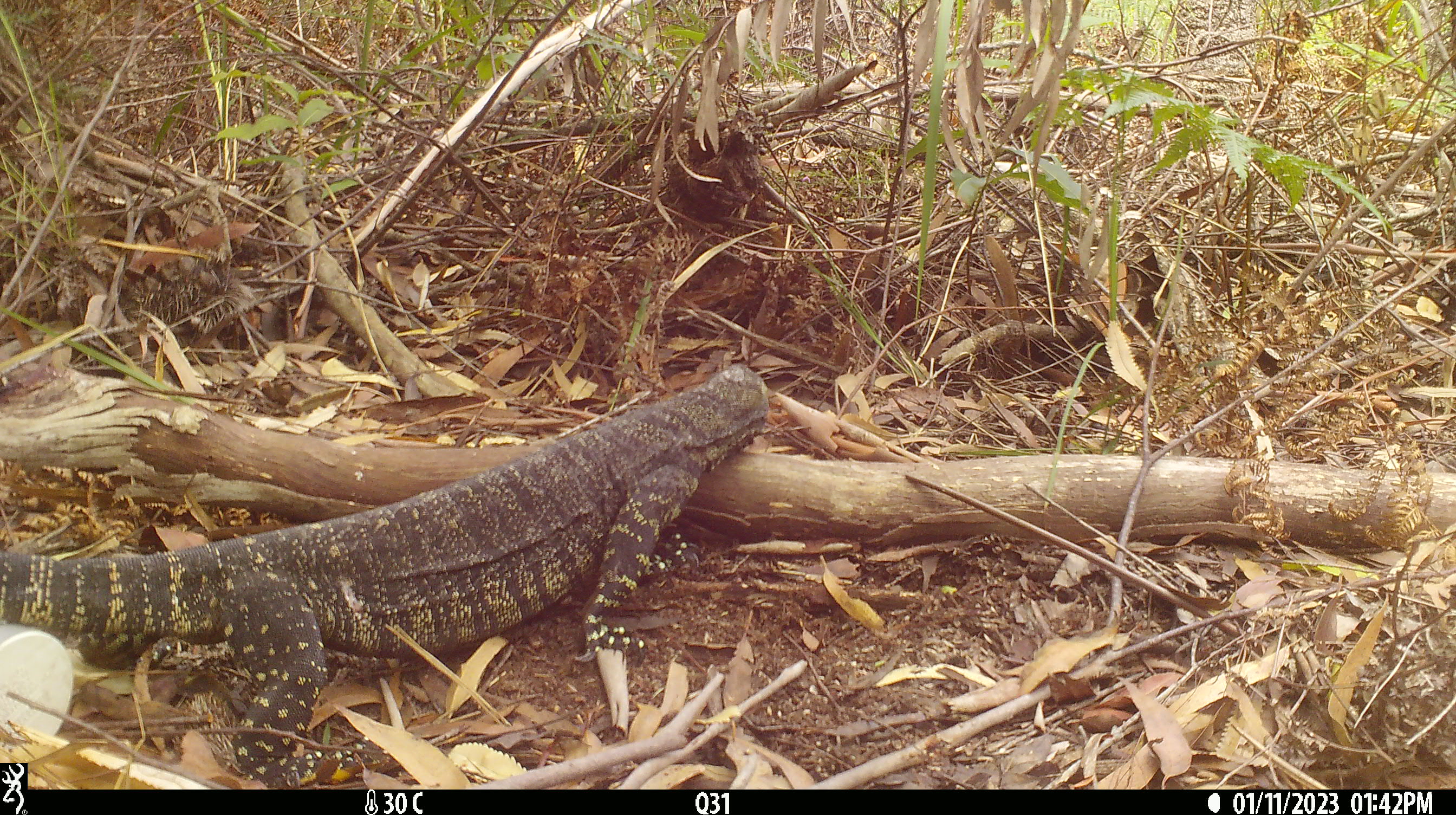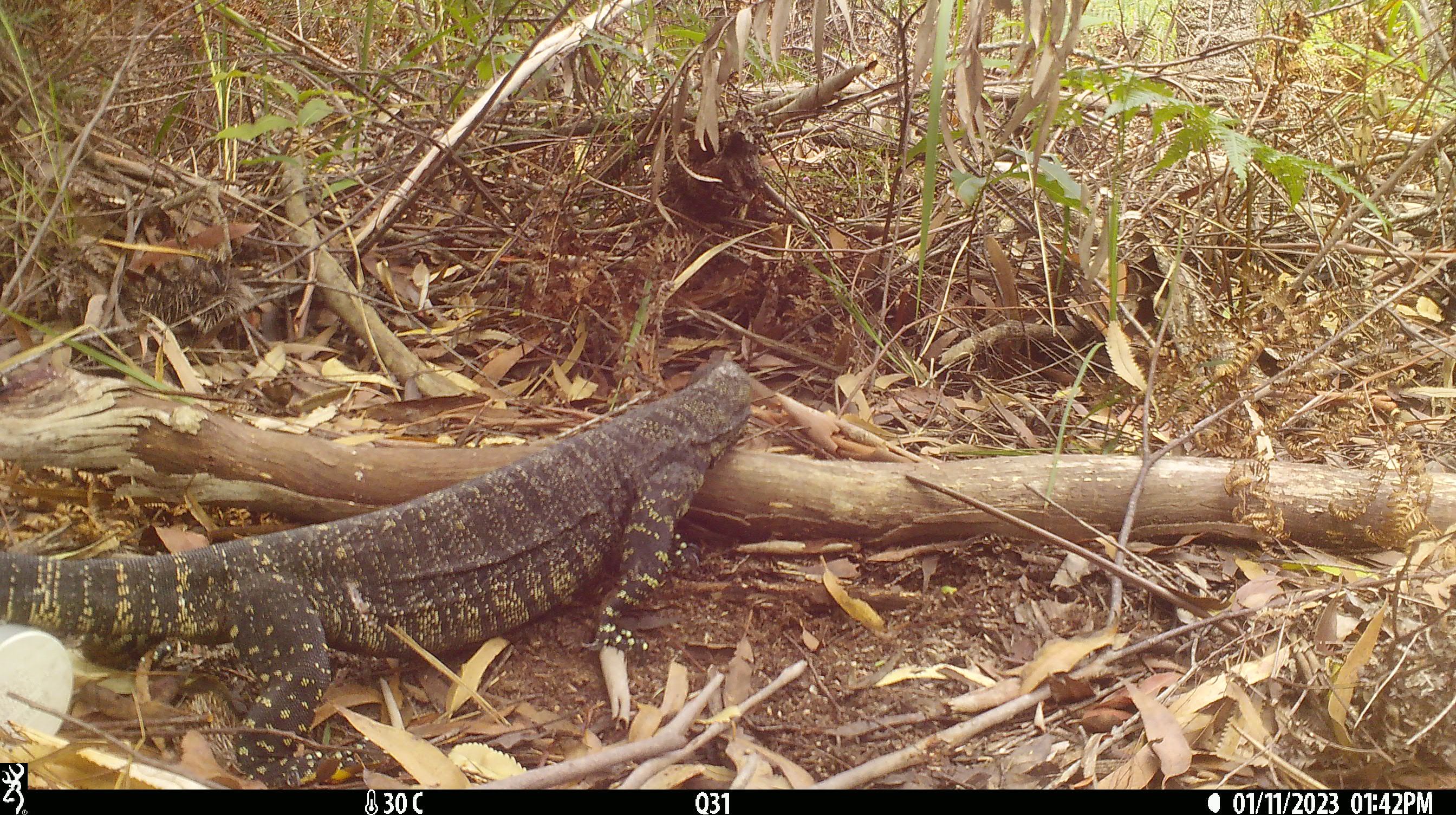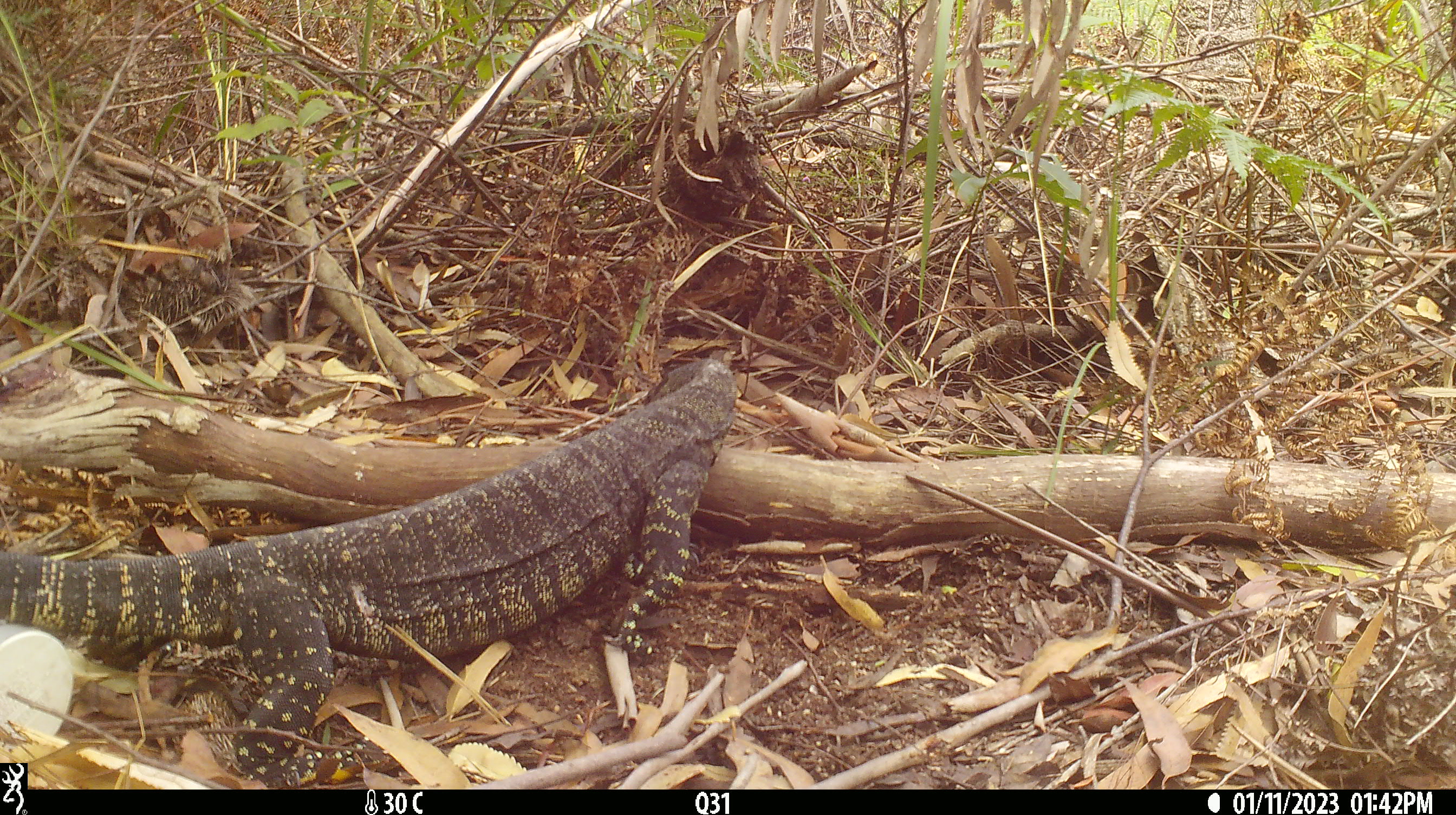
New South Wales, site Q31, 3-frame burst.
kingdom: Animalia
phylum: Chordata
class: Reptilia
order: Squamata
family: Varanidae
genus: Varanus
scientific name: Varanus varius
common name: lace monitor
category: goanna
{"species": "goanna (lace monitor) (Varanus varius)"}